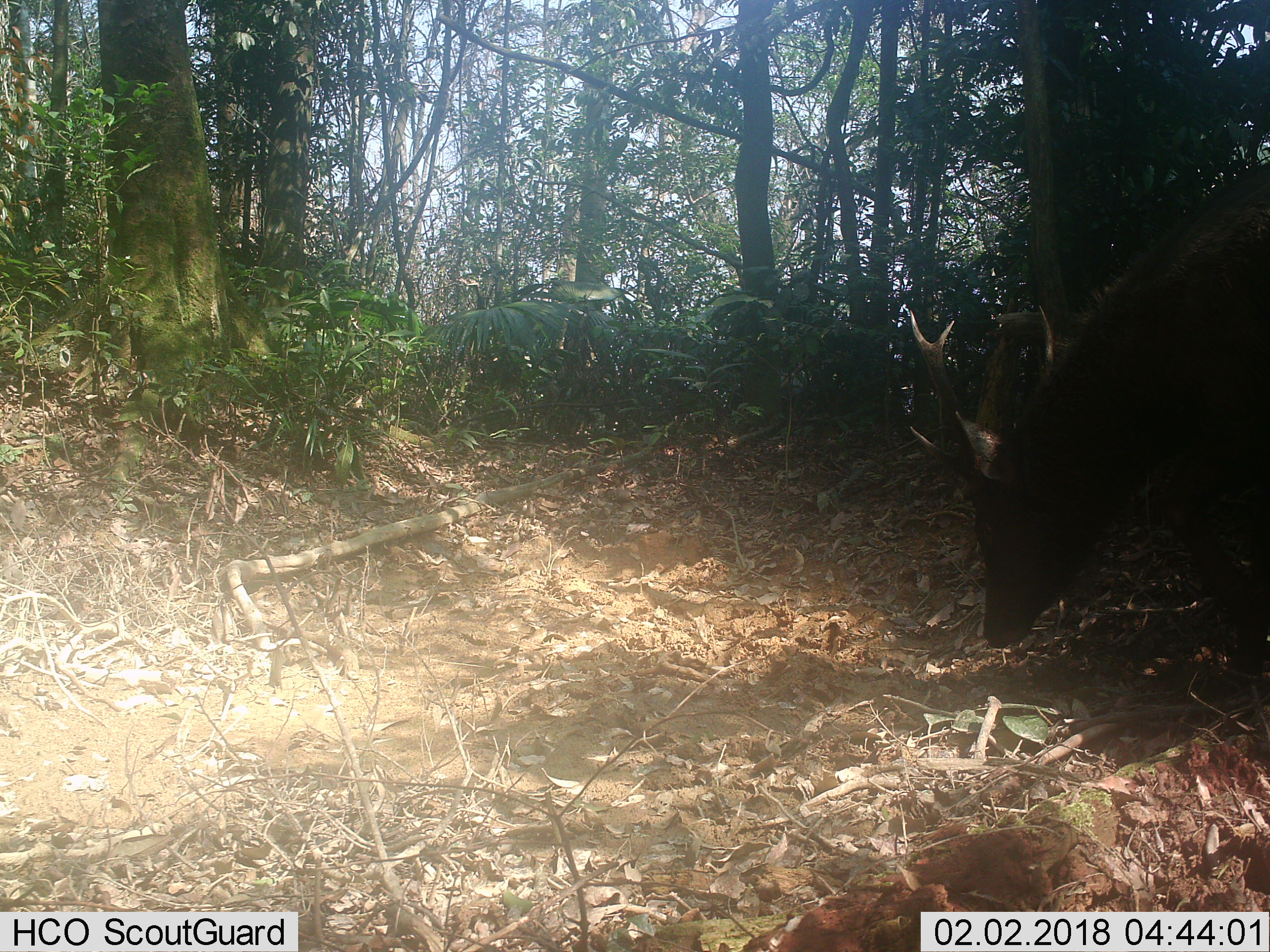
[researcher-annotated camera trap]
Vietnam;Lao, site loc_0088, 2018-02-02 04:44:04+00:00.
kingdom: Animalia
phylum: Chordata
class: Mammalia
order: Artiodactyla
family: Cervidae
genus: Rusa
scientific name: Rusa unicolor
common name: sambar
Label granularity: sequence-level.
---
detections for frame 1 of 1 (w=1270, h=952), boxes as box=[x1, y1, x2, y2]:
sambar: box=[904, 164, 1270, 684]